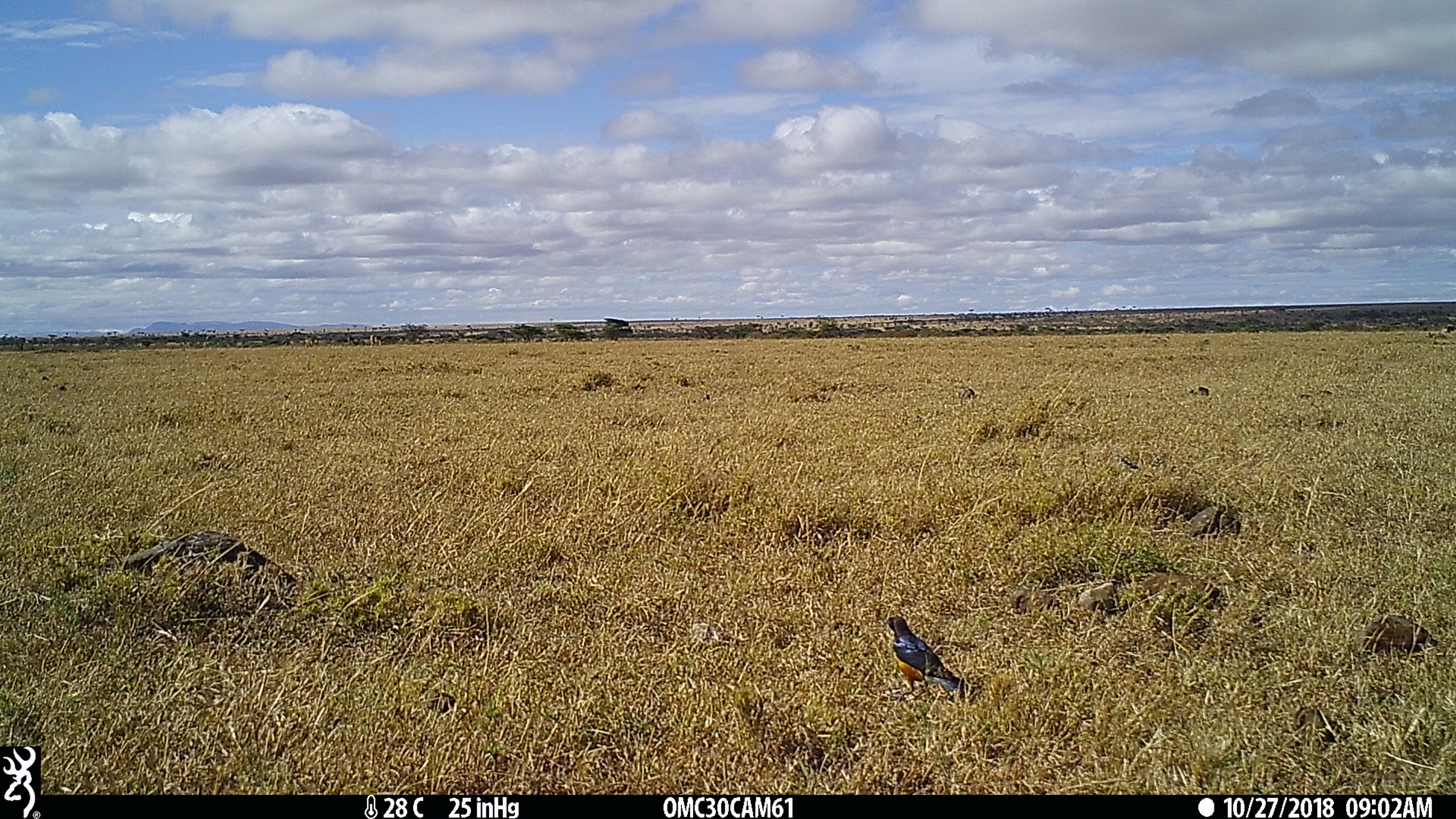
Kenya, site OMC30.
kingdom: Animalia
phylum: Chordata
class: Aves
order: Passeriformes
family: Sturnidae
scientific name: Sturnidae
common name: starling